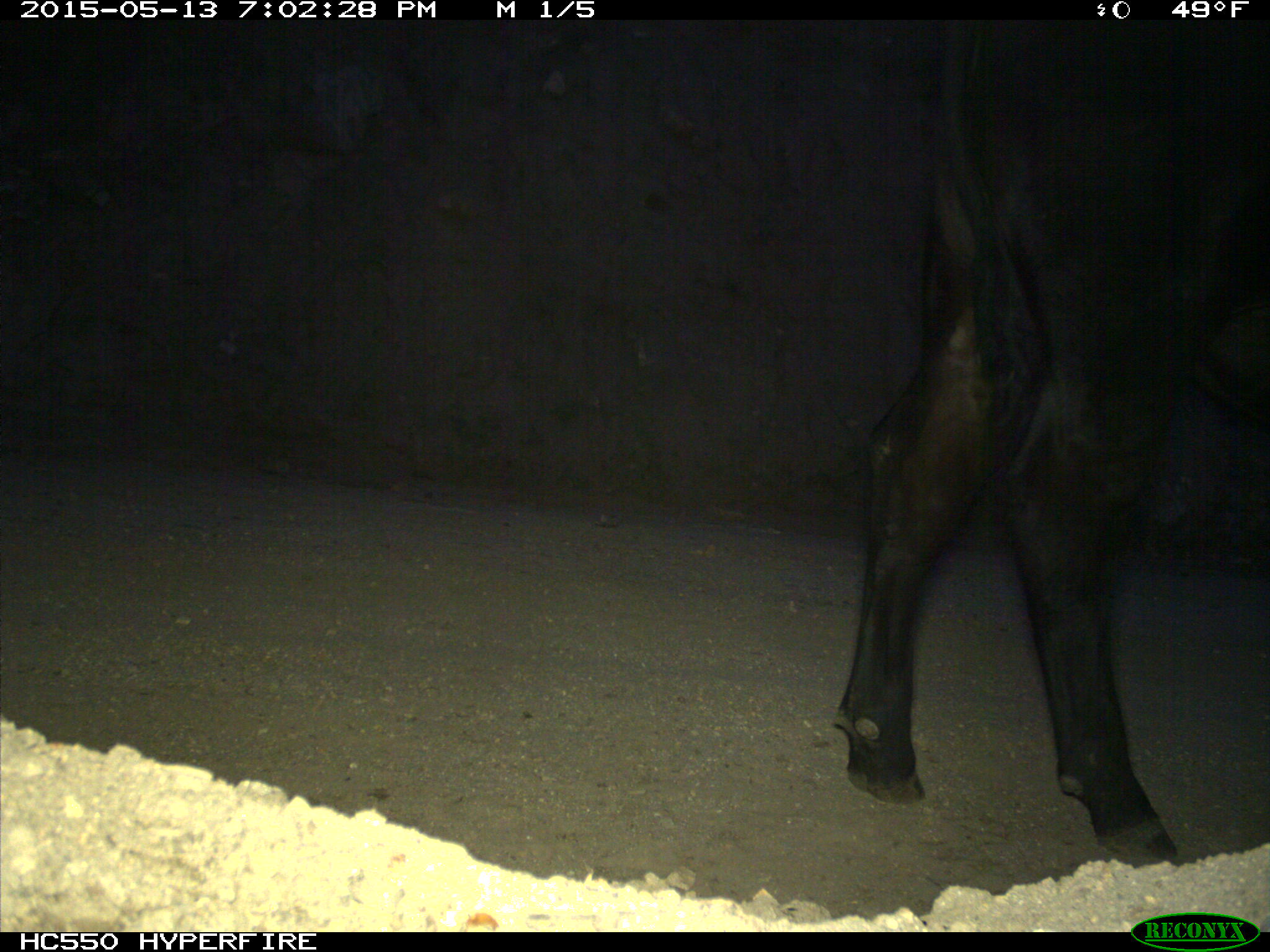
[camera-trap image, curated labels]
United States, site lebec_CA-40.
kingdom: Animalia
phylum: Chordata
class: Mammalia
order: Artiodactyla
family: Bovidae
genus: Bos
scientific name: Bos taurus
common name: domestic cow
Bos taurus (domestic cow).